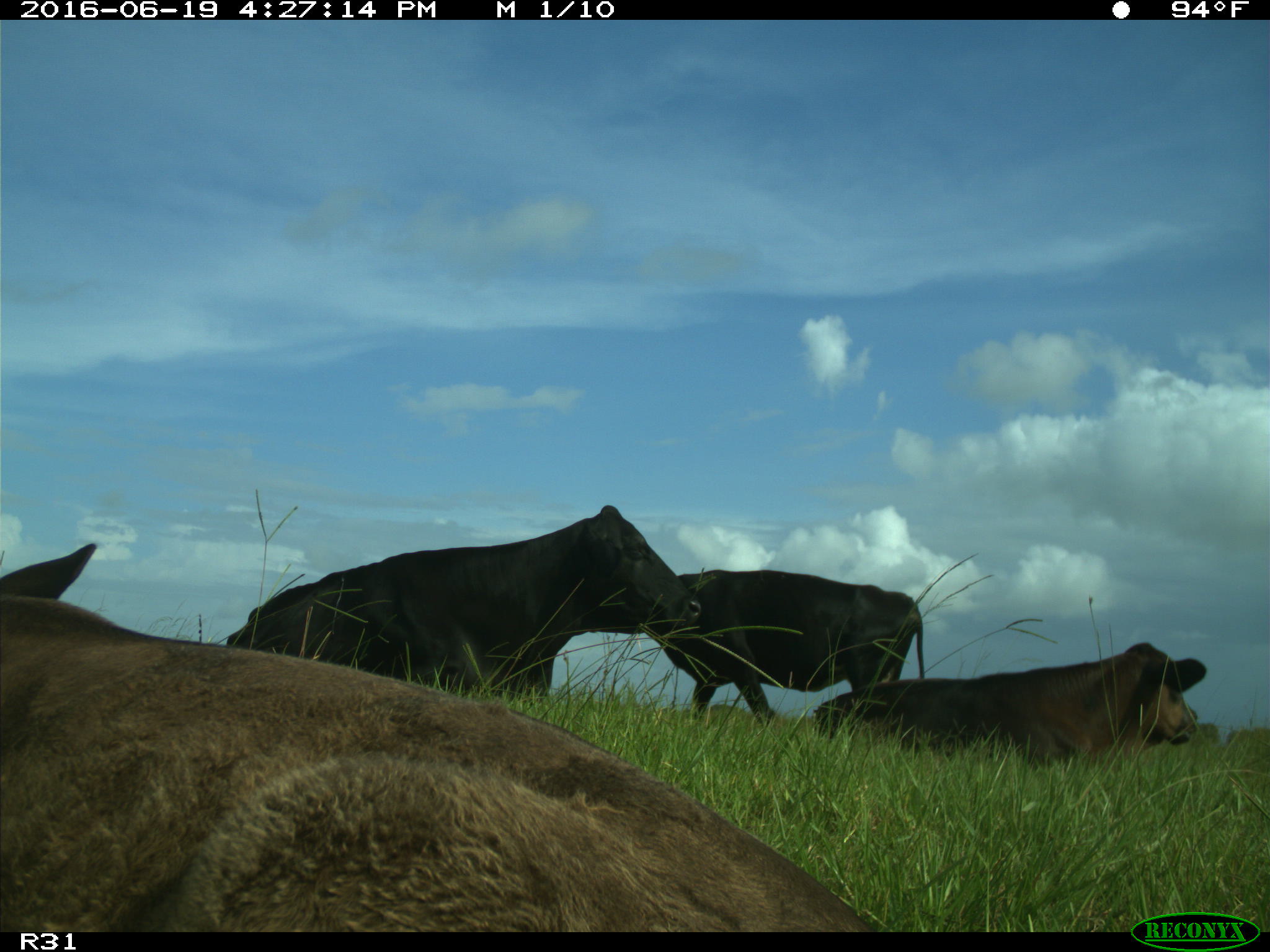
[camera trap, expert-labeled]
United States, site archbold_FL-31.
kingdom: Animalia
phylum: Chordata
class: Mammalia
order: Artiodactyla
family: Bovidae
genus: Bos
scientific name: Bos taurus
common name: domestic cow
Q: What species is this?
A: Bos taurus (domestic cow).